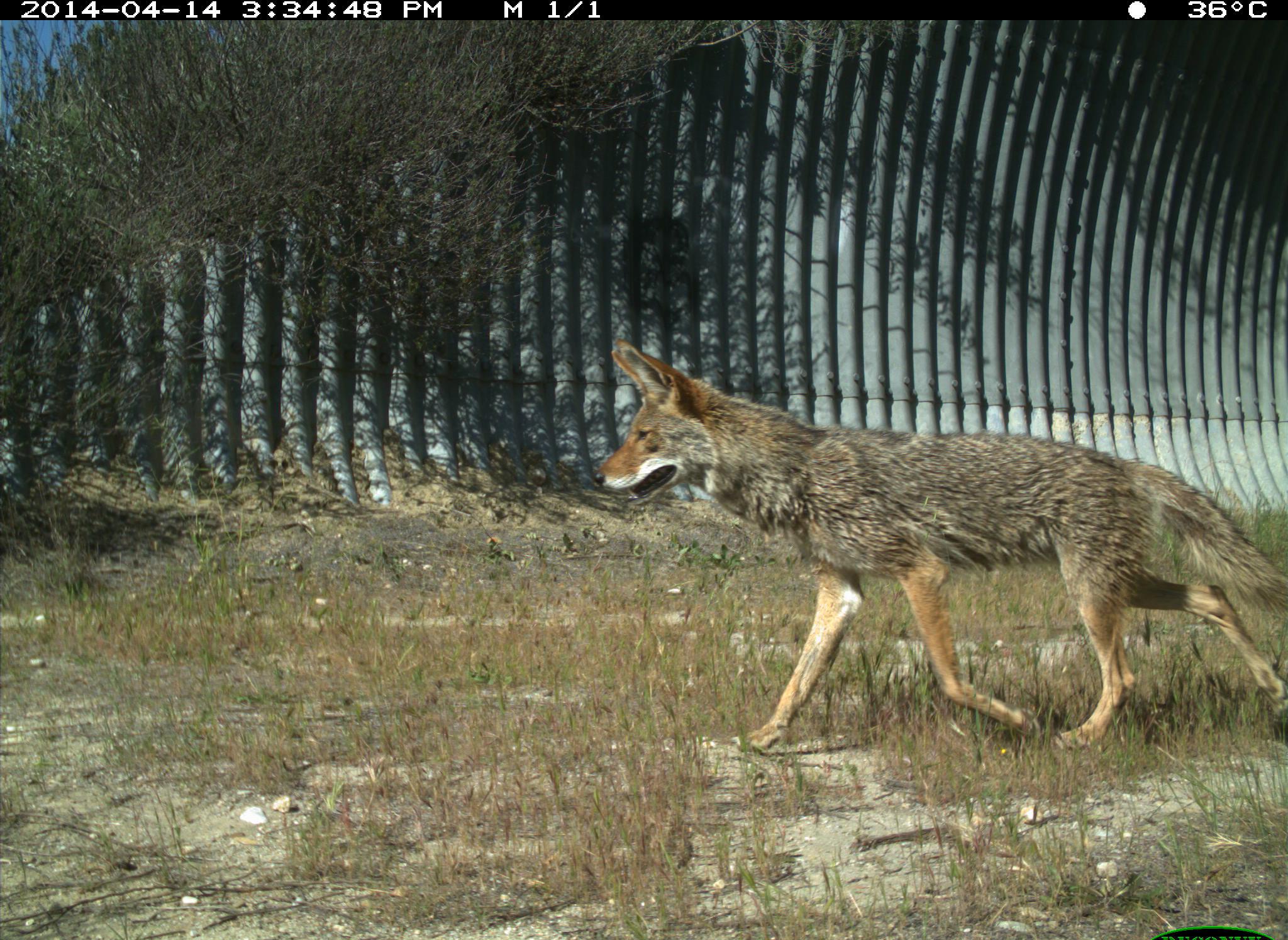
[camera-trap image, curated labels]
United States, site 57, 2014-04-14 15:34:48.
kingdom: Animalia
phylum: Chordata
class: Mammalia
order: Carnivora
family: Canidae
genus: Canis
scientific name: Canis latrans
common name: coyote